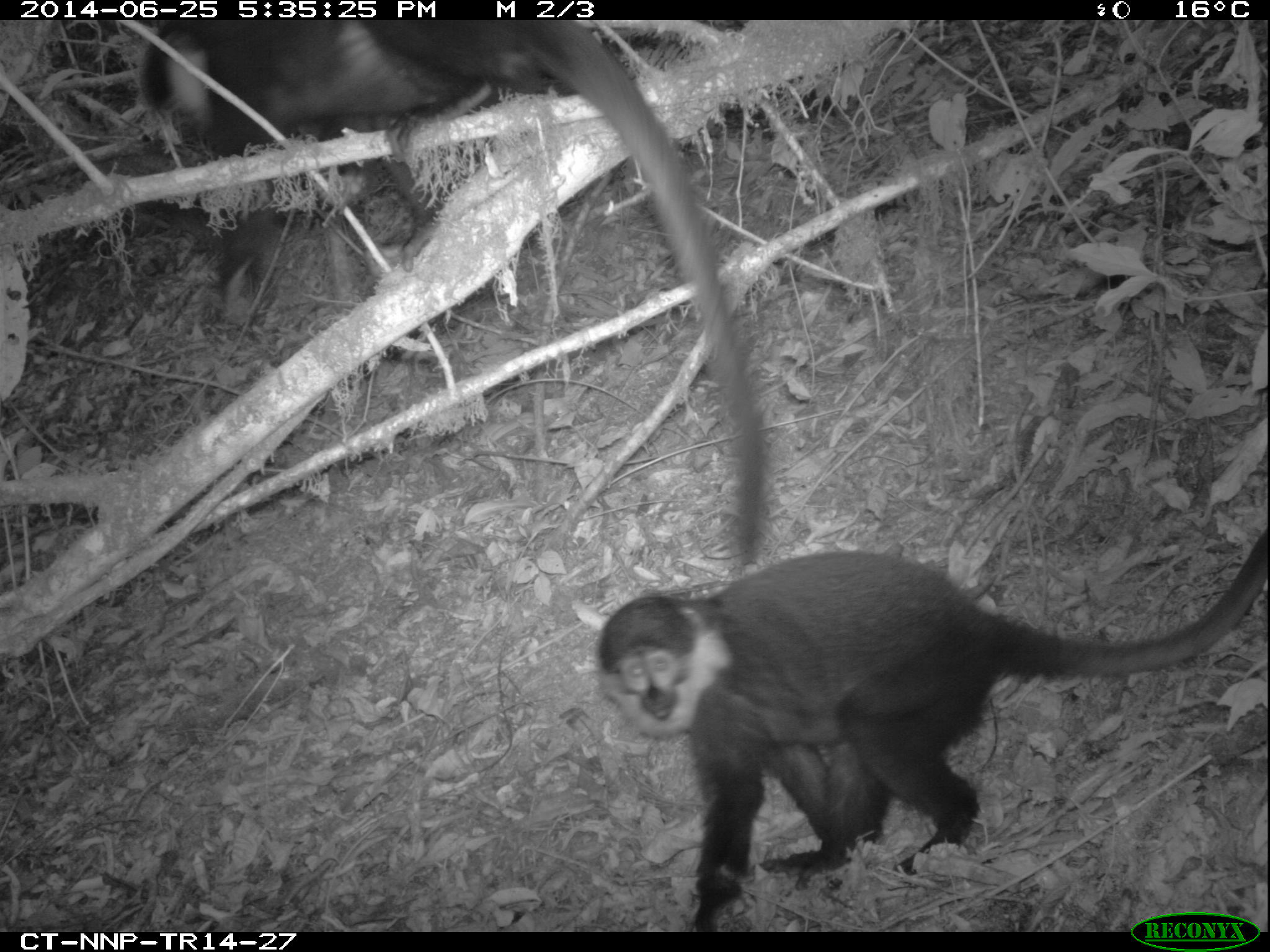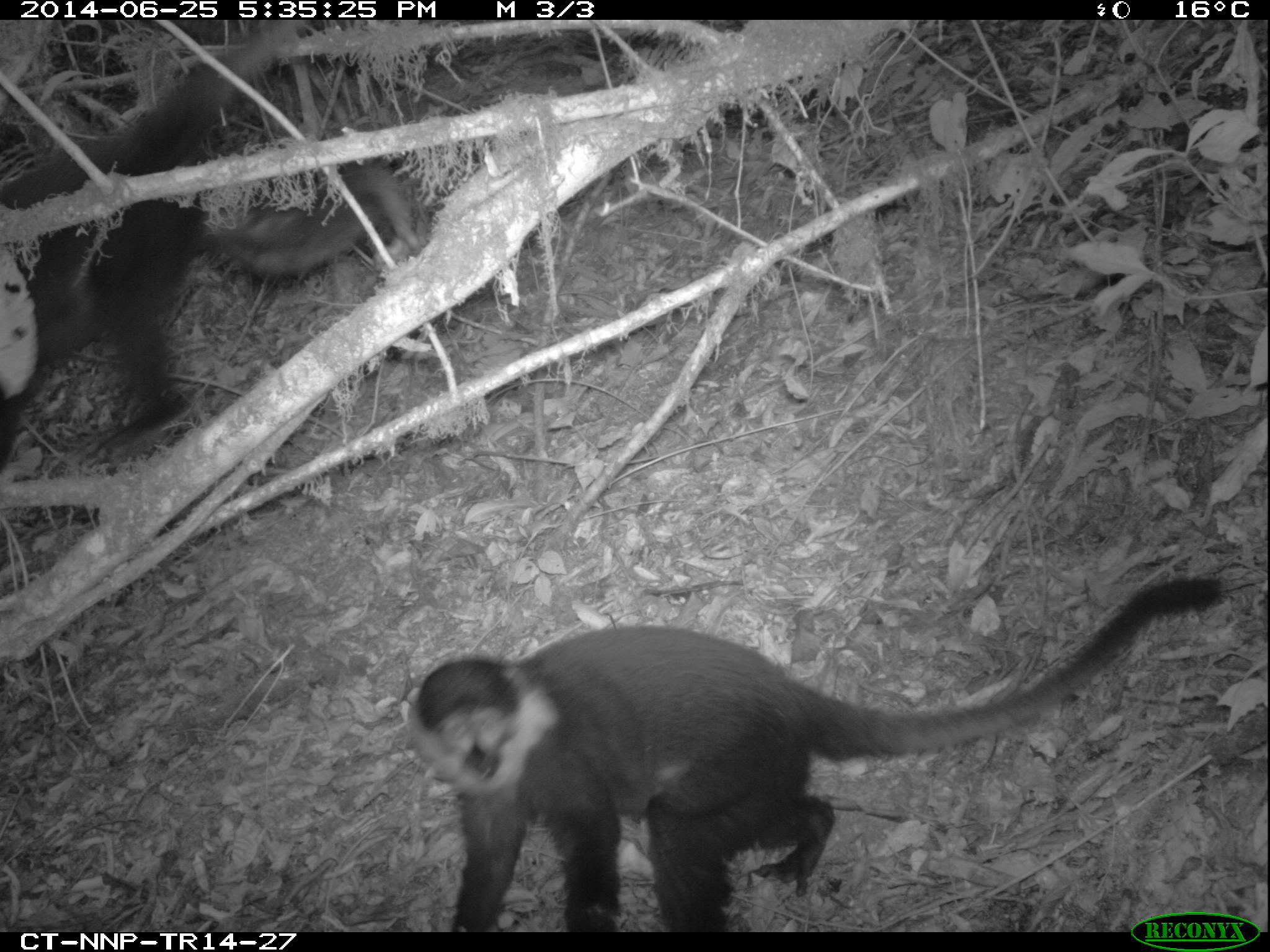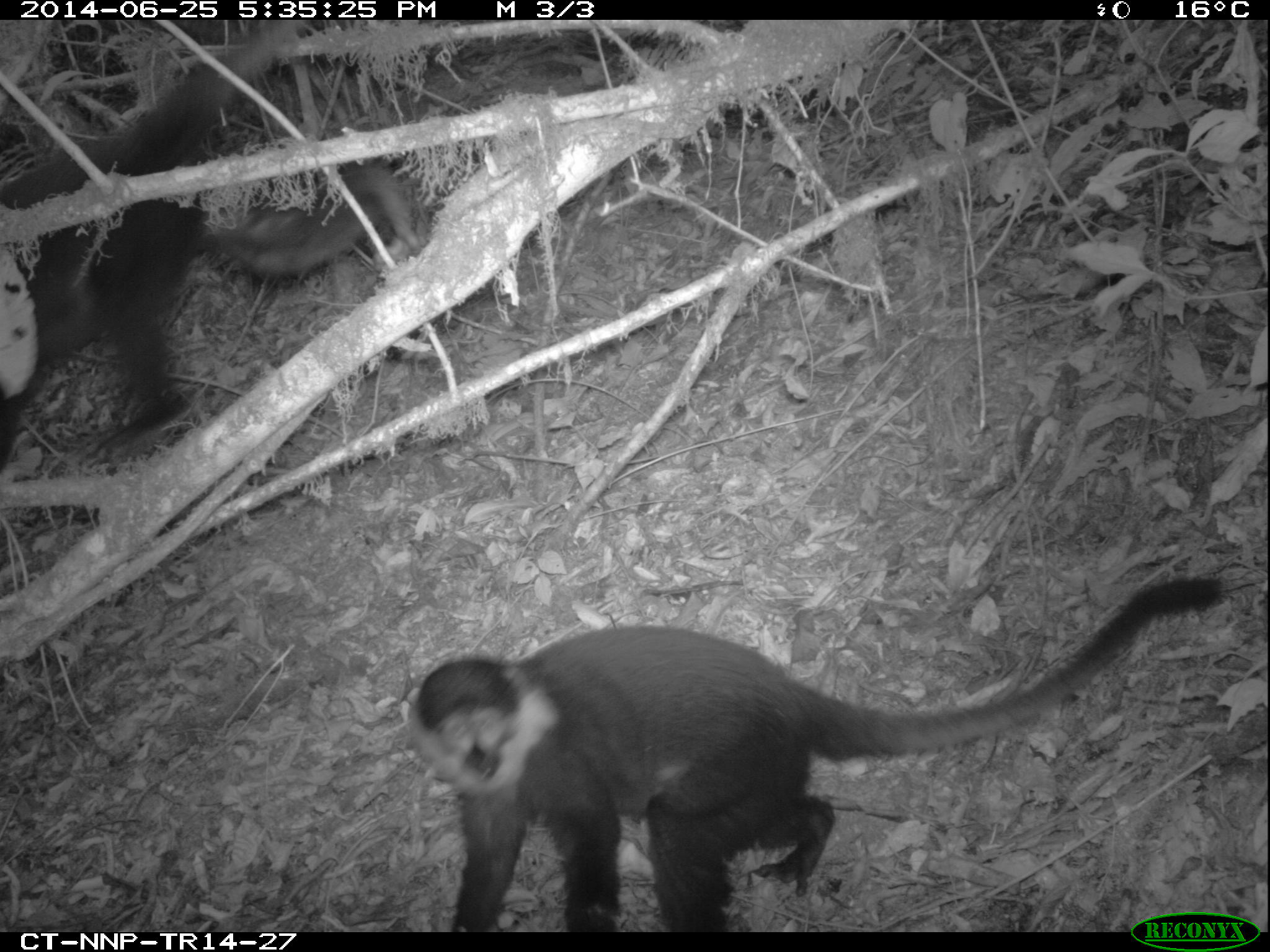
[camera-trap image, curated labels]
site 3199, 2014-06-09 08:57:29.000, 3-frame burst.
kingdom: Animalia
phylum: Chordata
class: Mammalia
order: Primates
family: Cercopithecidae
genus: Allochrocebus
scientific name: Allochrocebus lhoesti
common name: l'hoest's monkey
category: cercopithecus lhoesti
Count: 2.